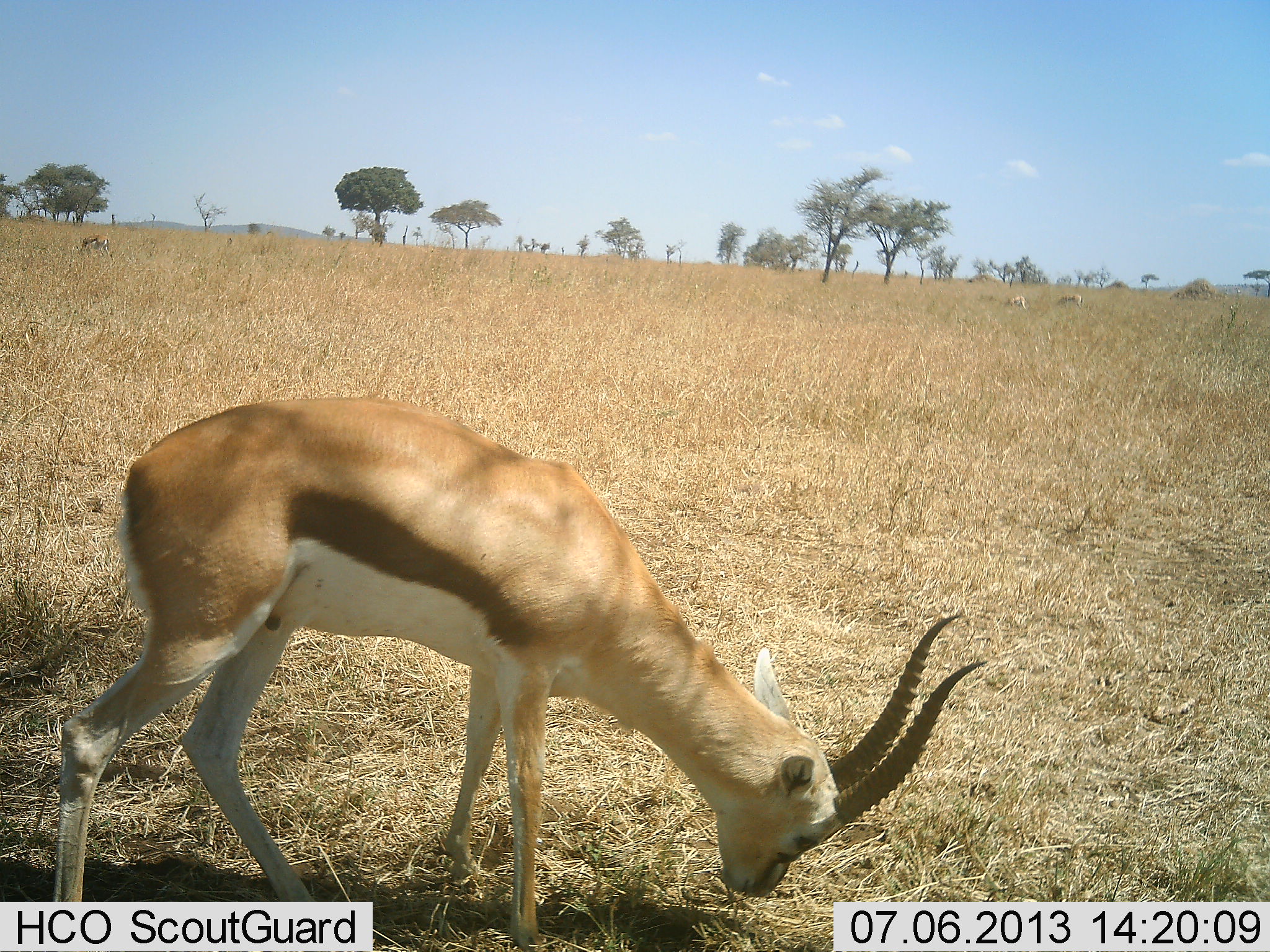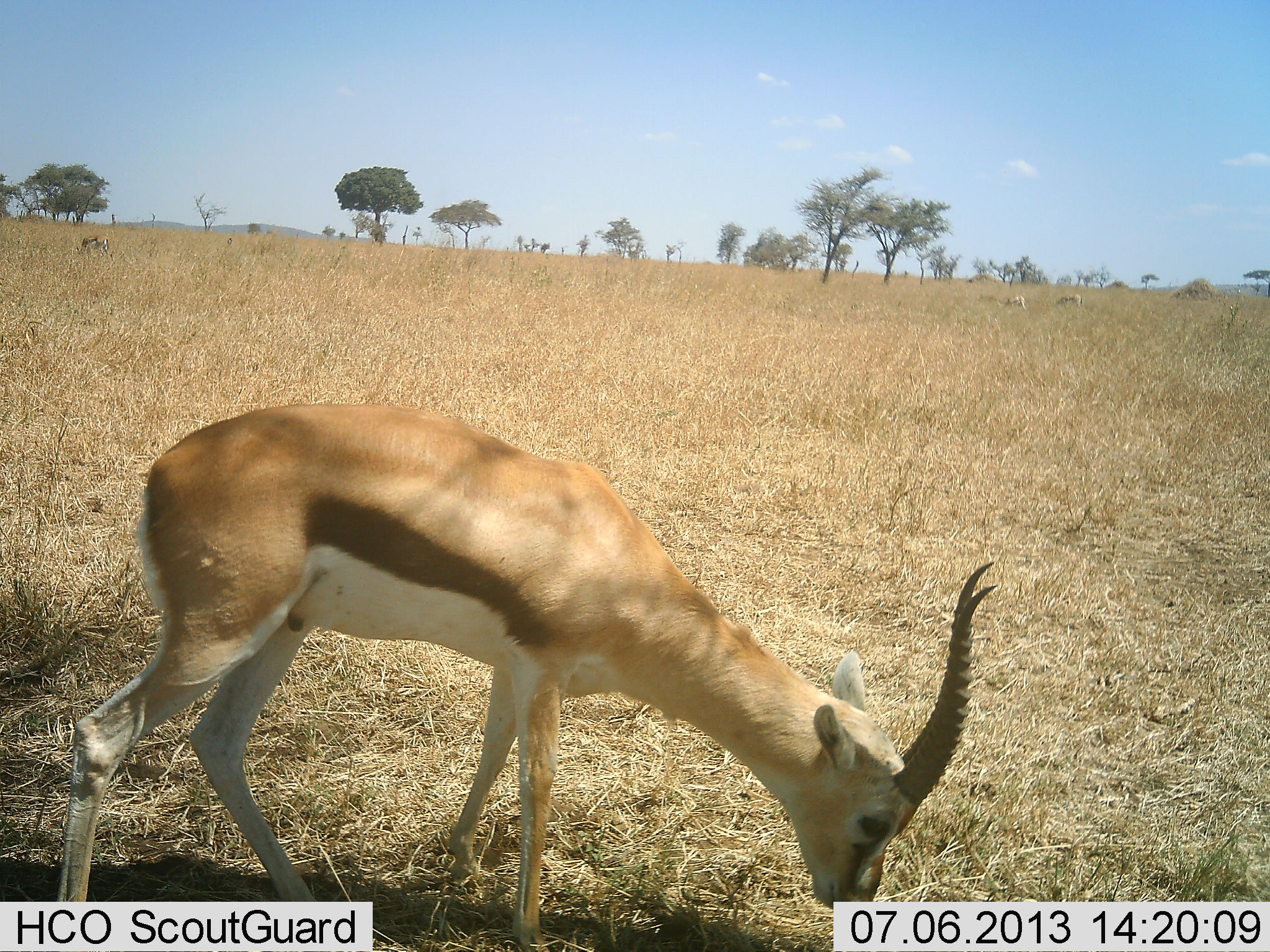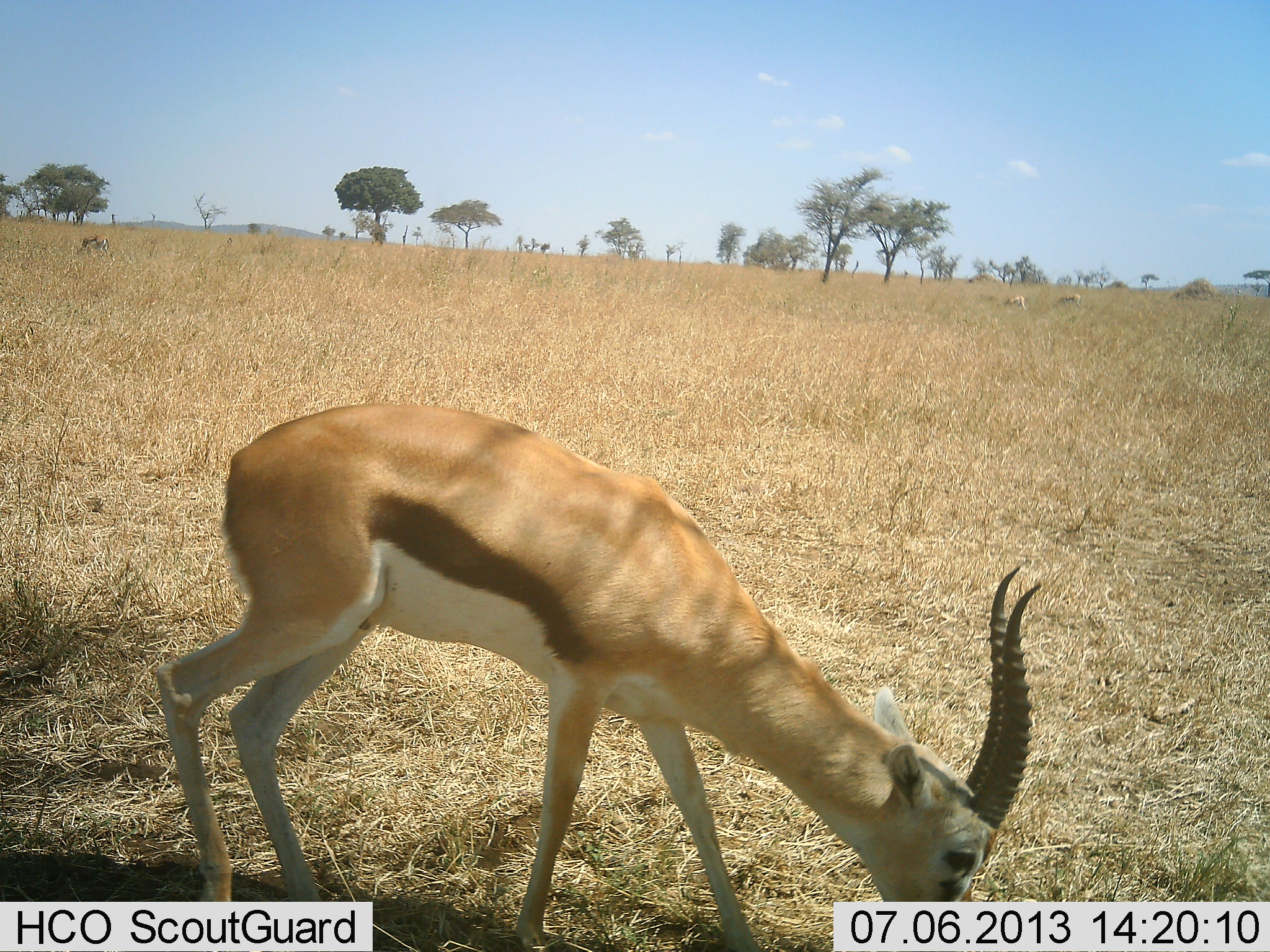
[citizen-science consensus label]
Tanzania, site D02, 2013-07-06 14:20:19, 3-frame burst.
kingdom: Animalia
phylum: Chordata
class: Mammalia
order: Artiodactyla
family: Bovidae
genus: Eudorcas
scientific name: Eudorcas thomsonii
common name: thomson's gazelle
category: gazellethomsons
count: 1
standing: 18%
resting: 0%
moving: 11%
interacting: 0%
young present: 0%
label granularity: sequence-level